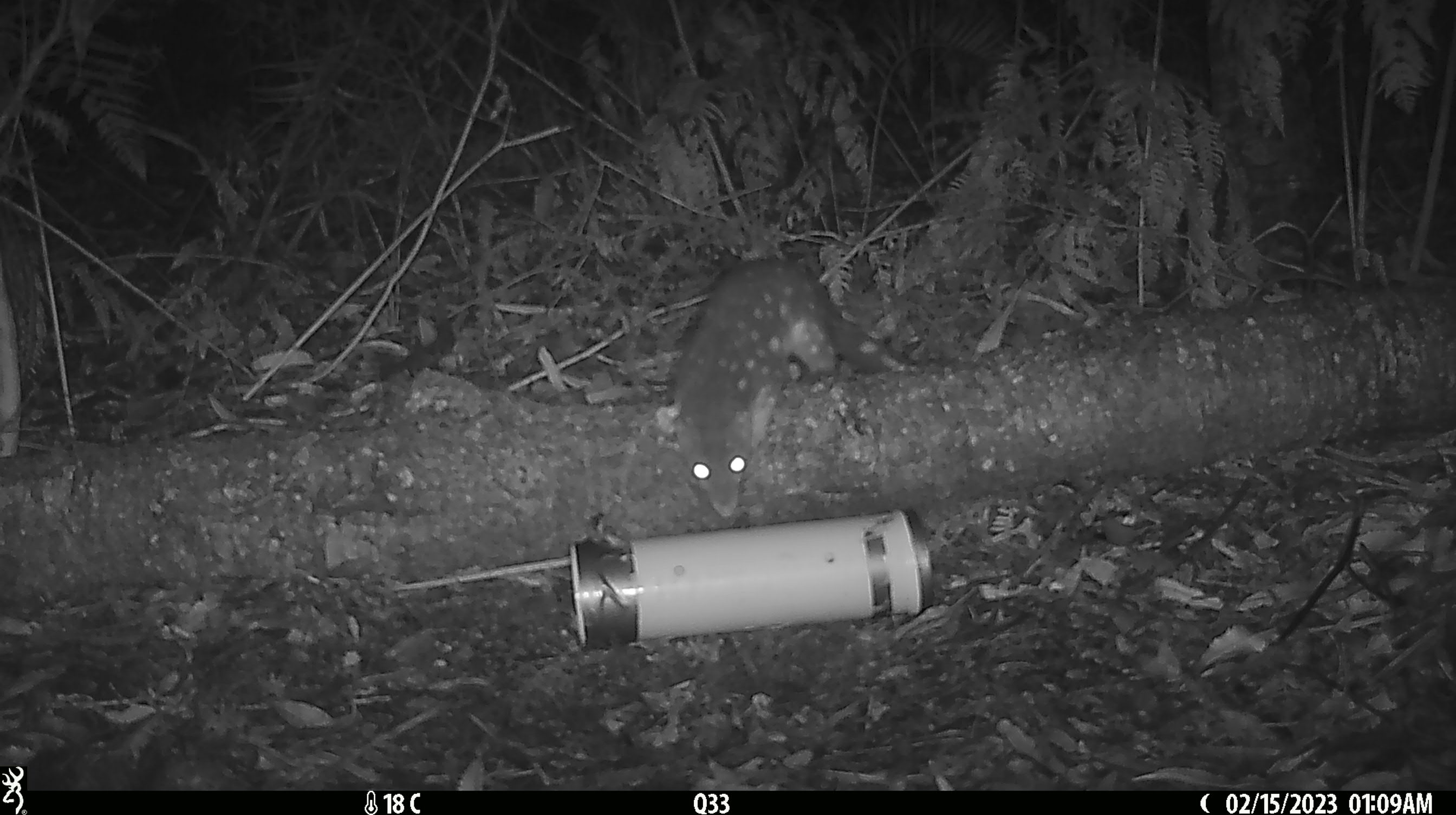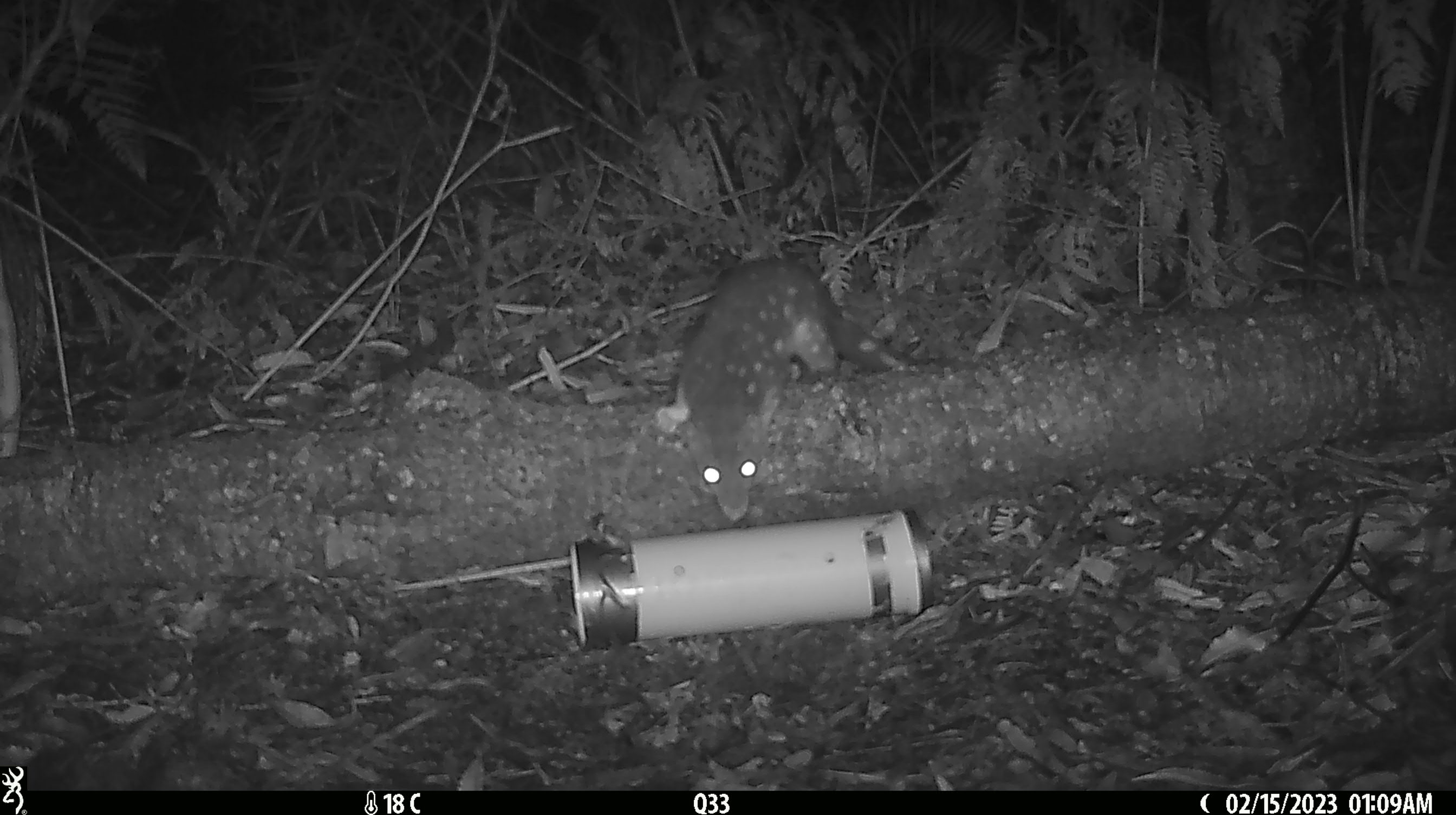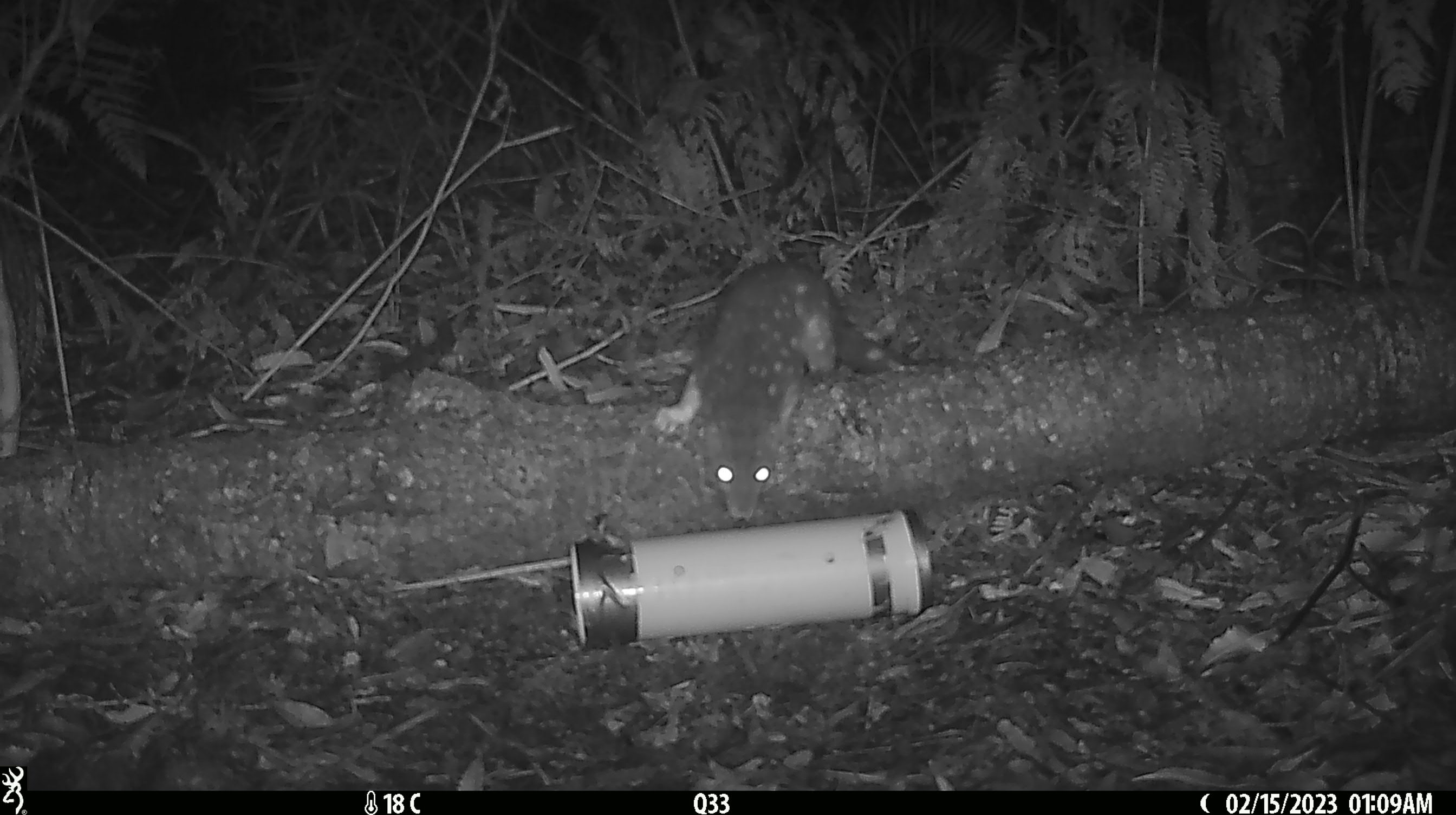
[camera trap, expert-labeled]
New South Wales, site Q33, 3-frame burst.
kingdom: Animalia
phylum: Chordata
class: Mammalia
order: Dasyuromorphia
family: Dasyuridae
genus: Dasyurus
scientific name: Dasyurus maculatus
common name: spotted-tailed quoll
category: quoll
Quoll (spotted-tailed quoll) (Dasyurus maculatus).